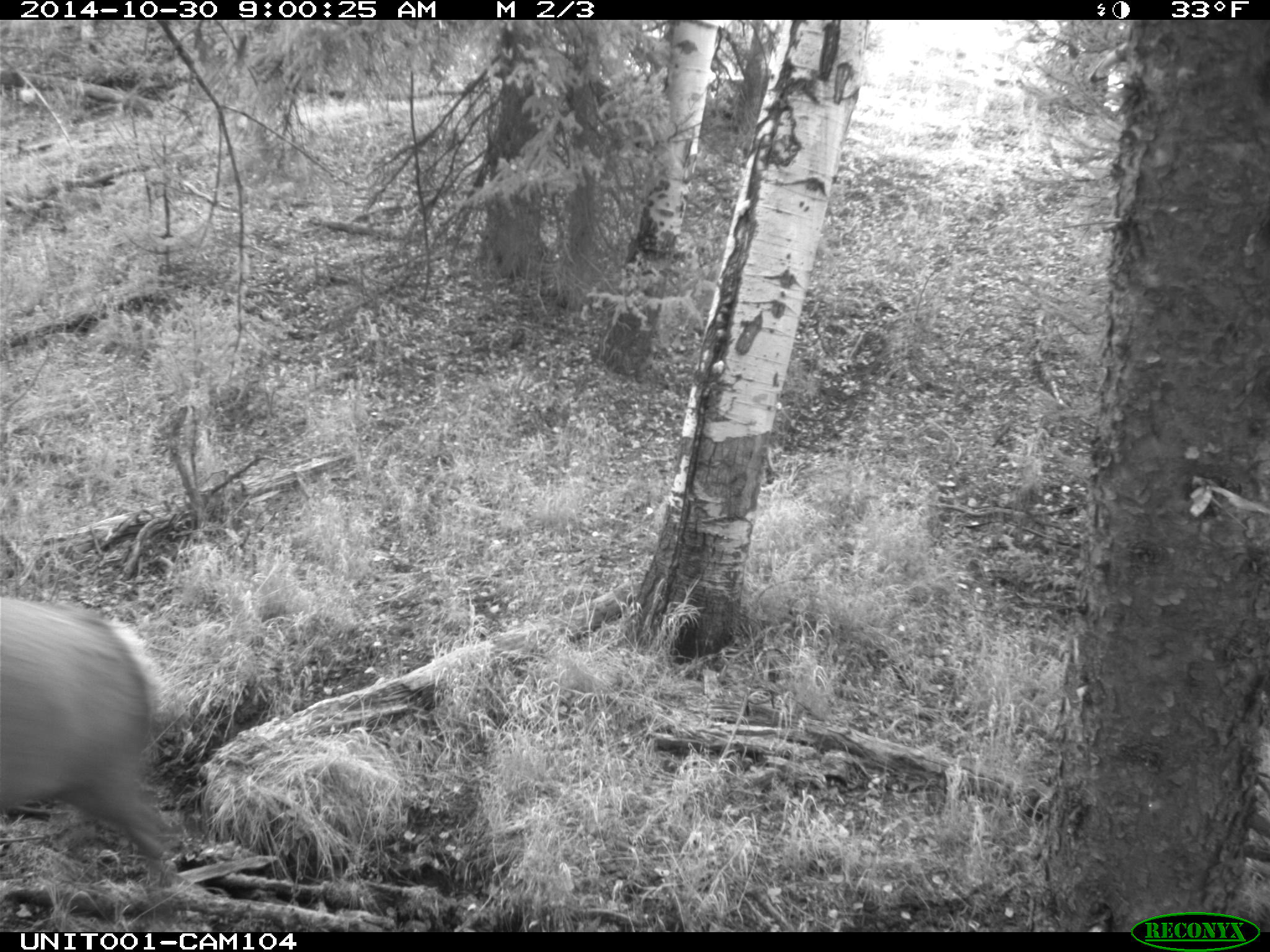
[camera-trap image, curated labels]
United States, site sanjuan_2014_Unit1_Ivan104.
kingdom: Animalia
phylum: Chordata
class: Mammalia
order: Artiodactyla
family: Cervidae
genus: Cervus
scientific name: Cervus elaphus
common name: red deer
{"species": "Cervus elaphus (red deer)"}